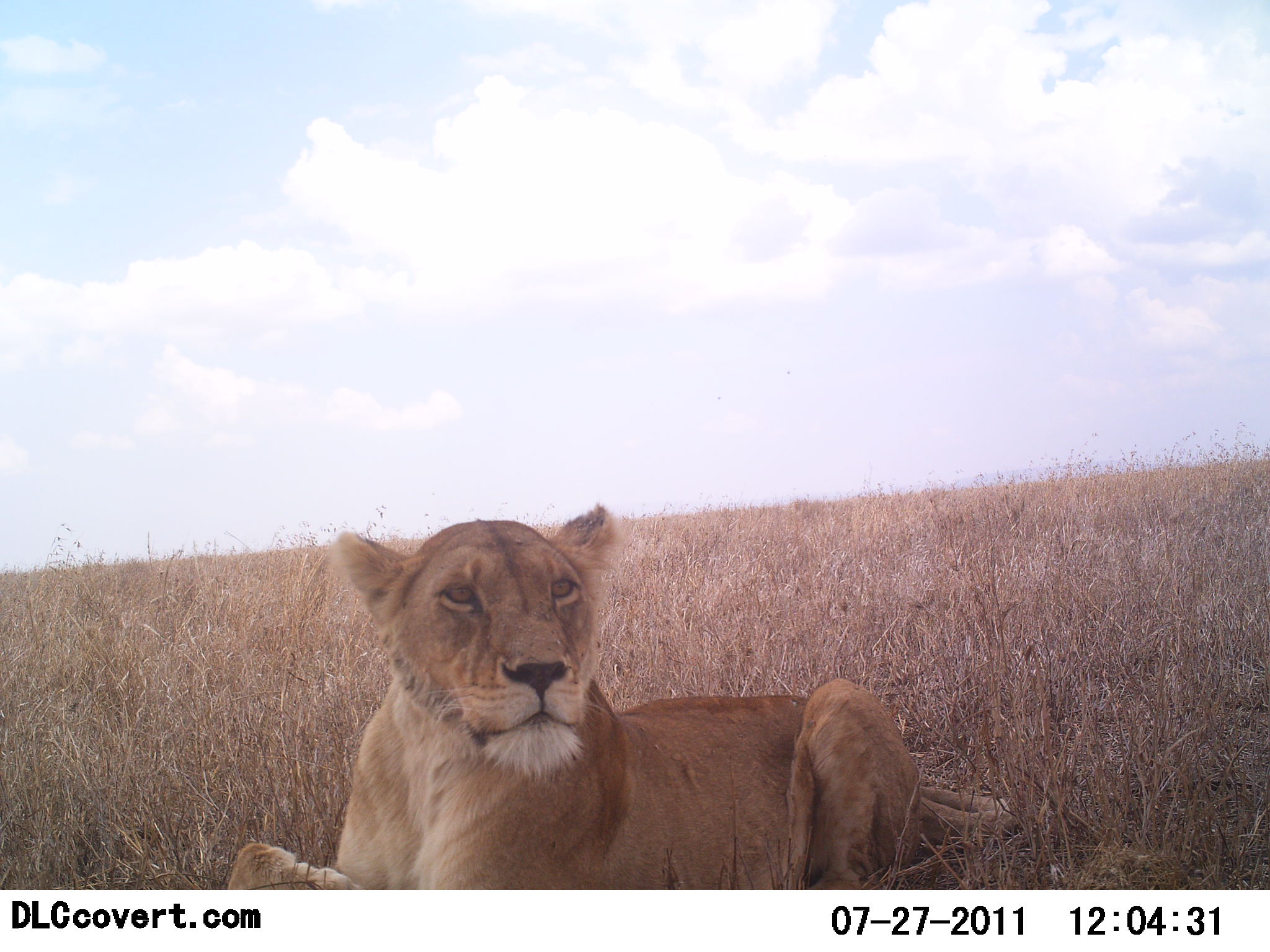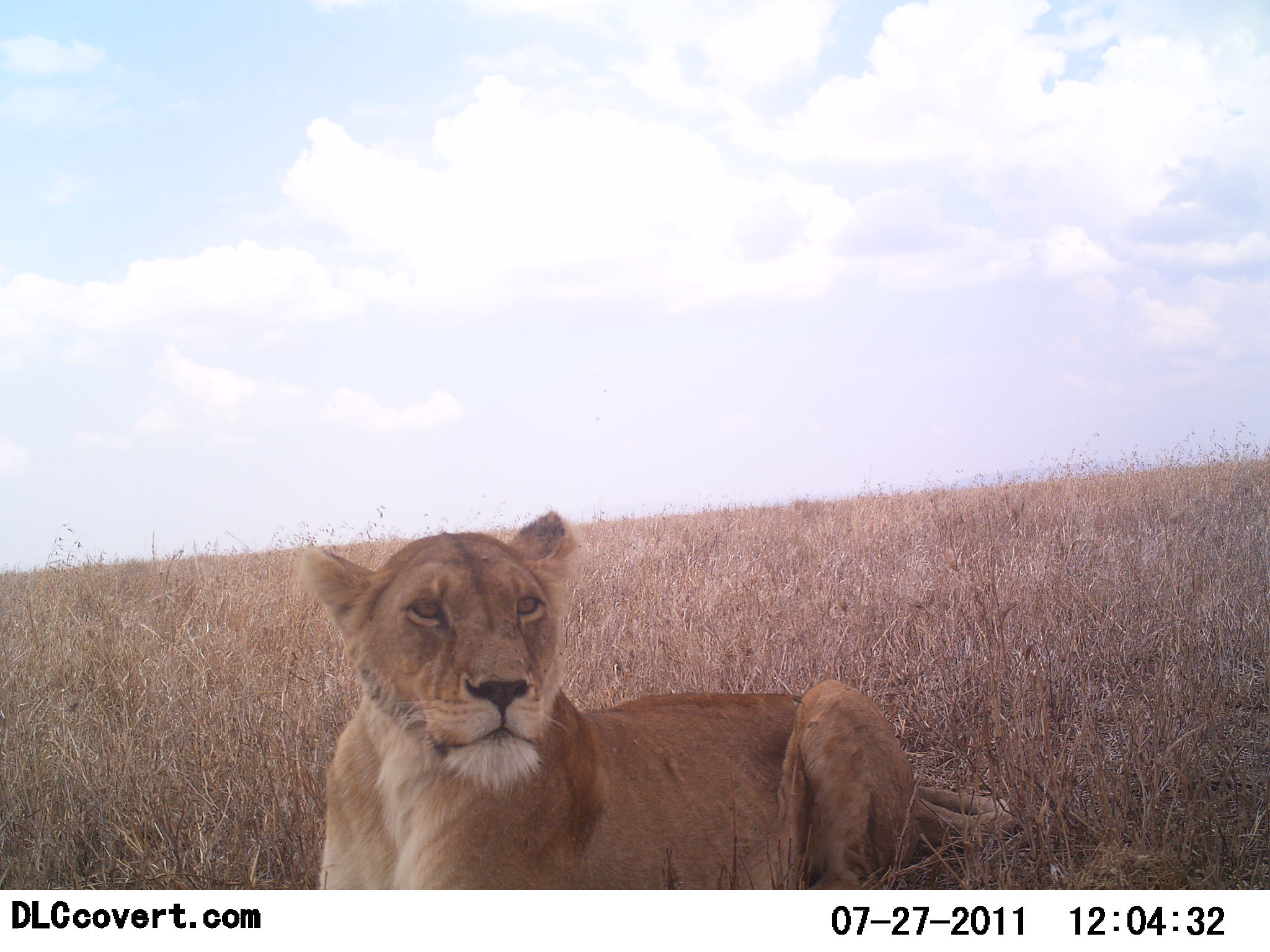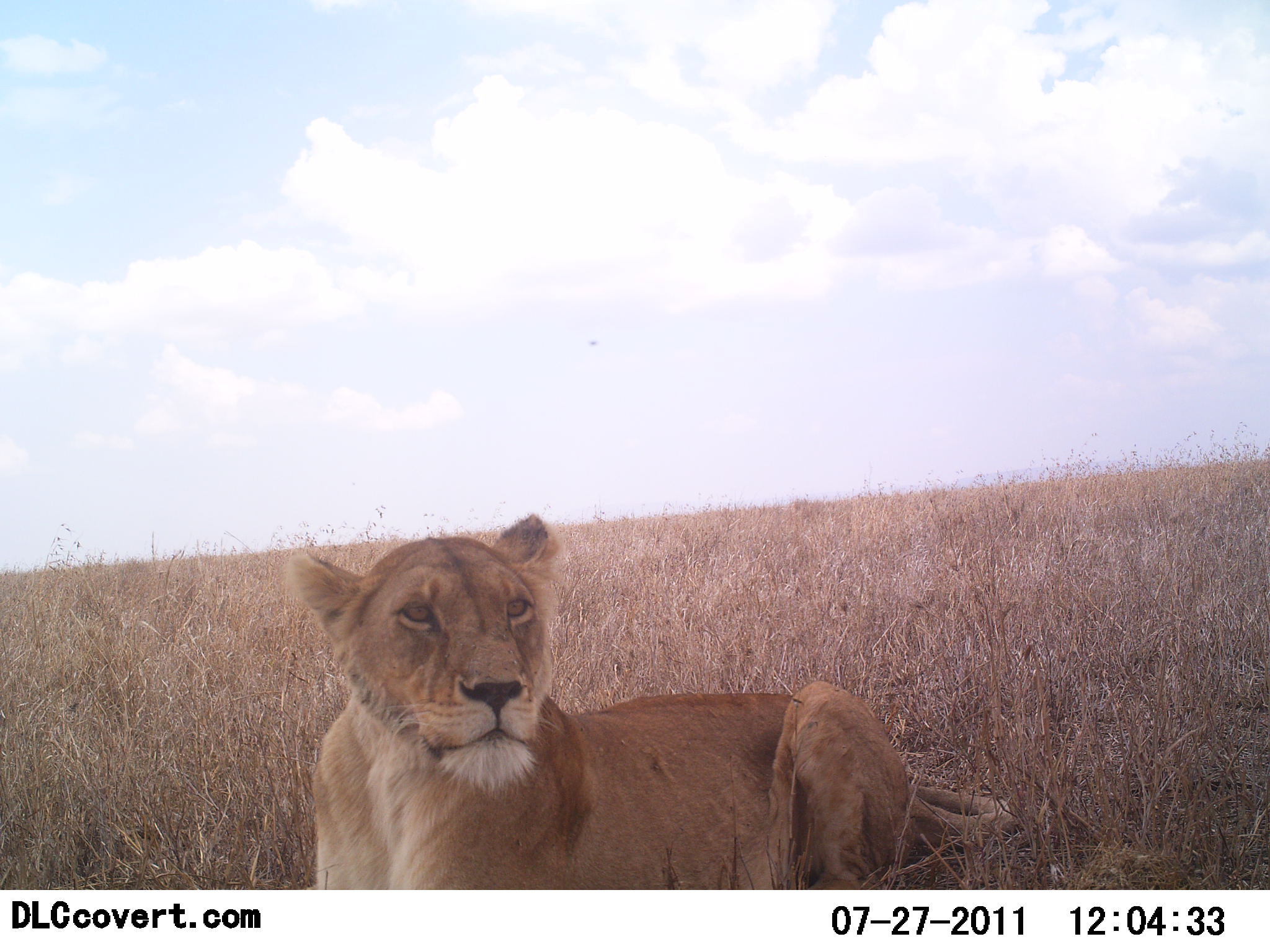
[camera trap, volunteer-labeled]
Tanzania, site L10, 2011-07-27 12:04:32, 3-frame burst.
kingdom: Animalia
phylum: Chordata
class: Mammalia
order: Carnivora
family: Felidae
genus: Panthera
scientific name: Panthera leo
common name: lion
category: lionfemale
Lionfemale (lion) (Panthera leo), count 1. Behavior (volunteer vote fractions): standing 0%, resting 100%, moving 0%, interacting 0%. Young present (vote fraction): 0%. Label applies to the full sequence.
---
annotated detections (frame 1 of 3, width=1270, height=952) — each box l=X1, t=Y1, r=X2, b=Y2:
animal: l=228, t=501, r=1018, b=890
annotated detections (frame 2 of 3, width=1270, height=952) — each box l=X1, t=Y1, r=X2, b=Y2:
animal: l=295, t=508, r=1020, b=890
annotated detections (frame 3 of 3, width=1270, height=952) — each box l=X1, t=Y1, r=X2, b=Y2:
animal: l=282, t=512, r=1017, b=890